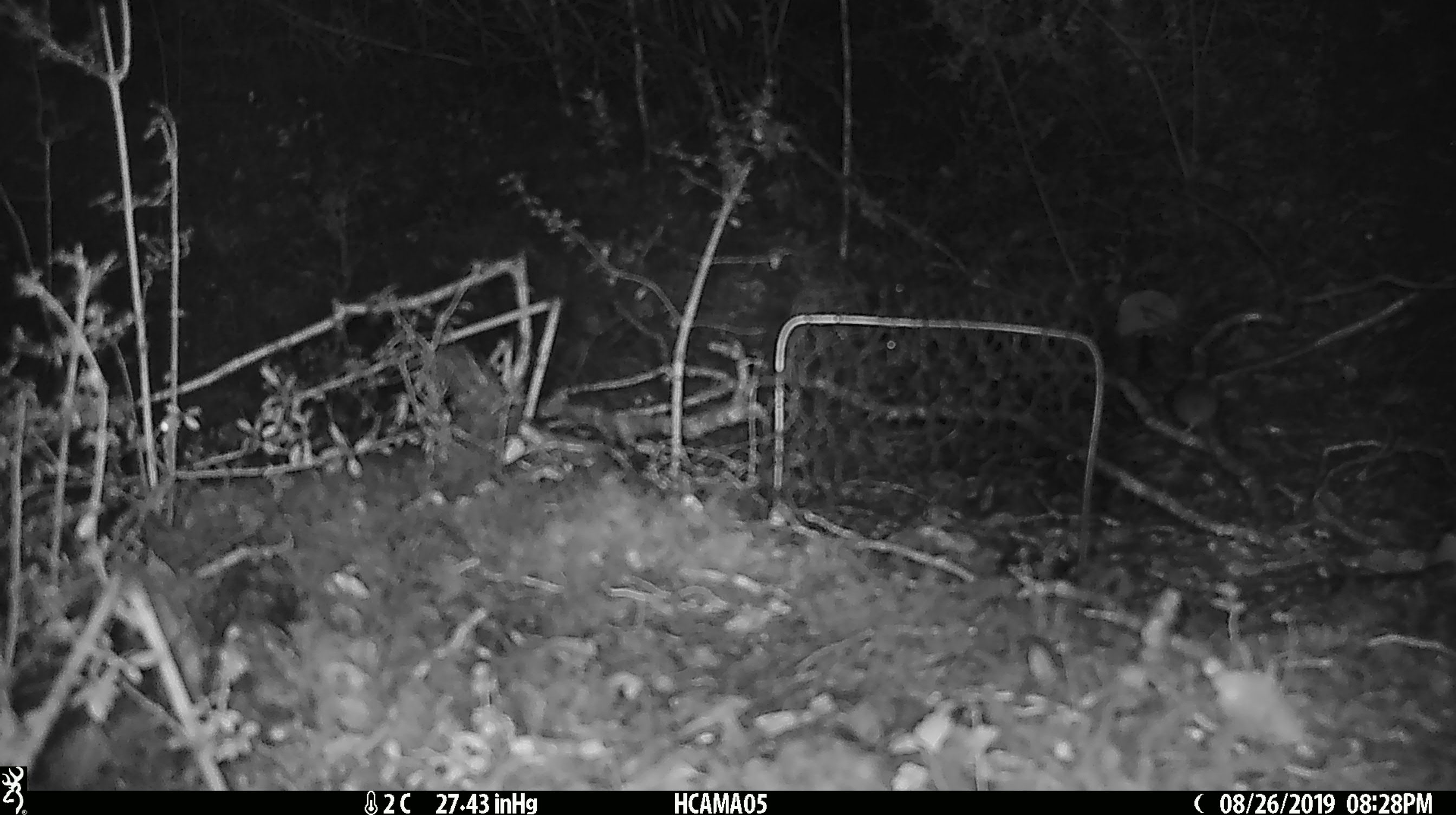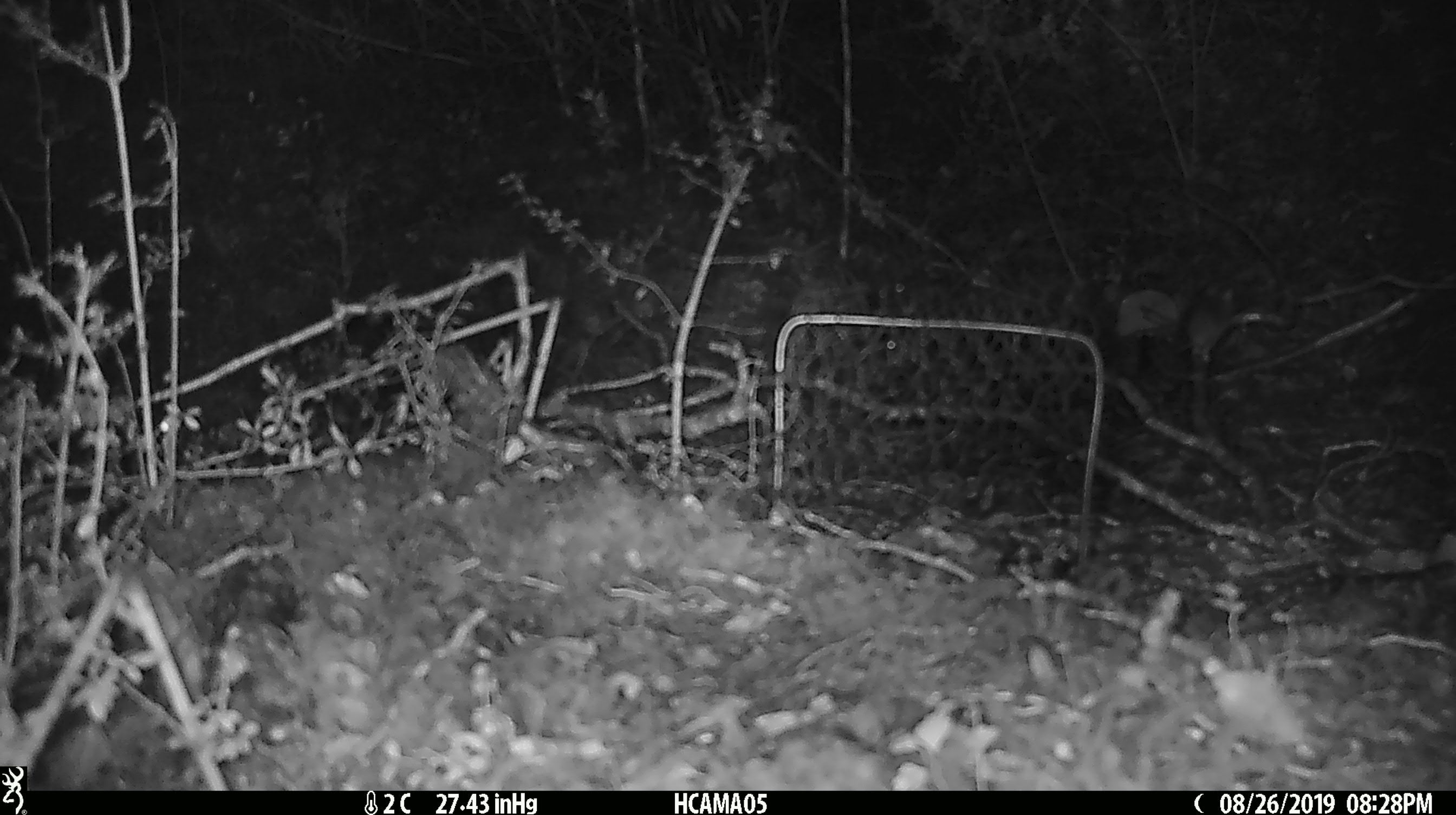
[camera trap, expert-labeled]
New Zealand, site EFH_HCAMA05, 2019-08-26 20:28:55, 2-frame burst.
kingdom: Animalia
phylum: Chordata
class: Mammalia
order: Rodentia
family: Muridae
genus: Mus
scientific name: Mus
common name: mouse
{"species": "mouse (Mus)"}